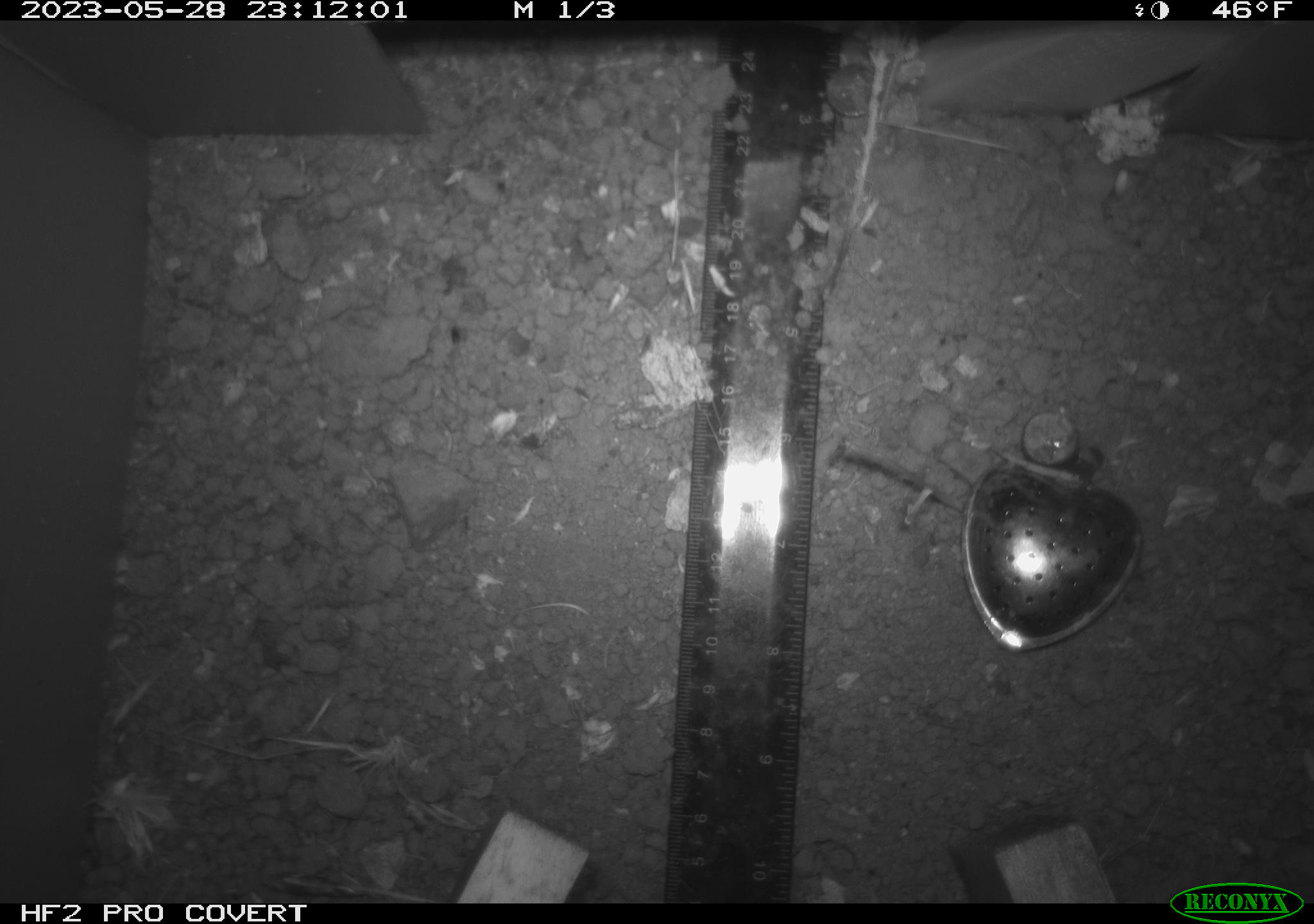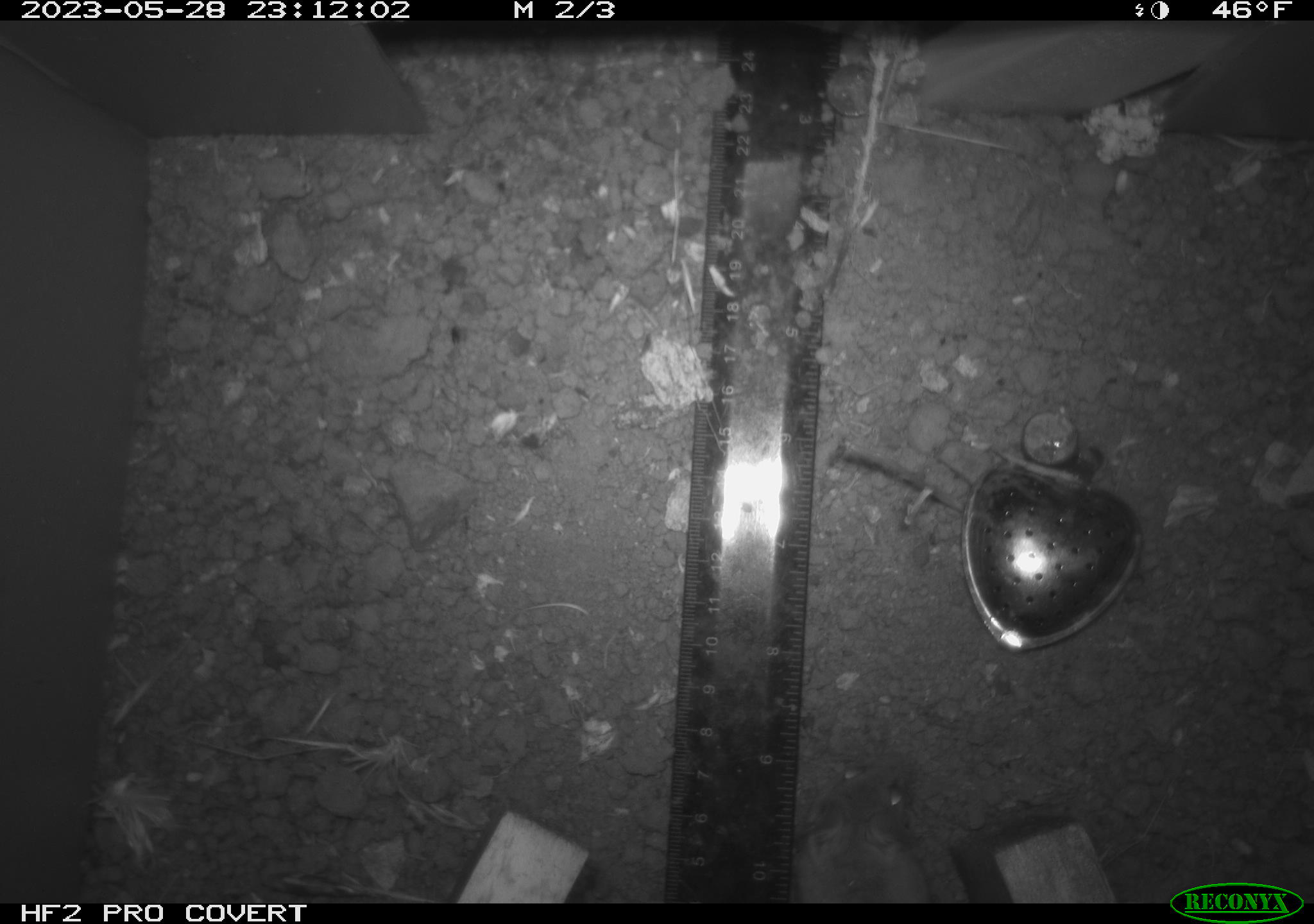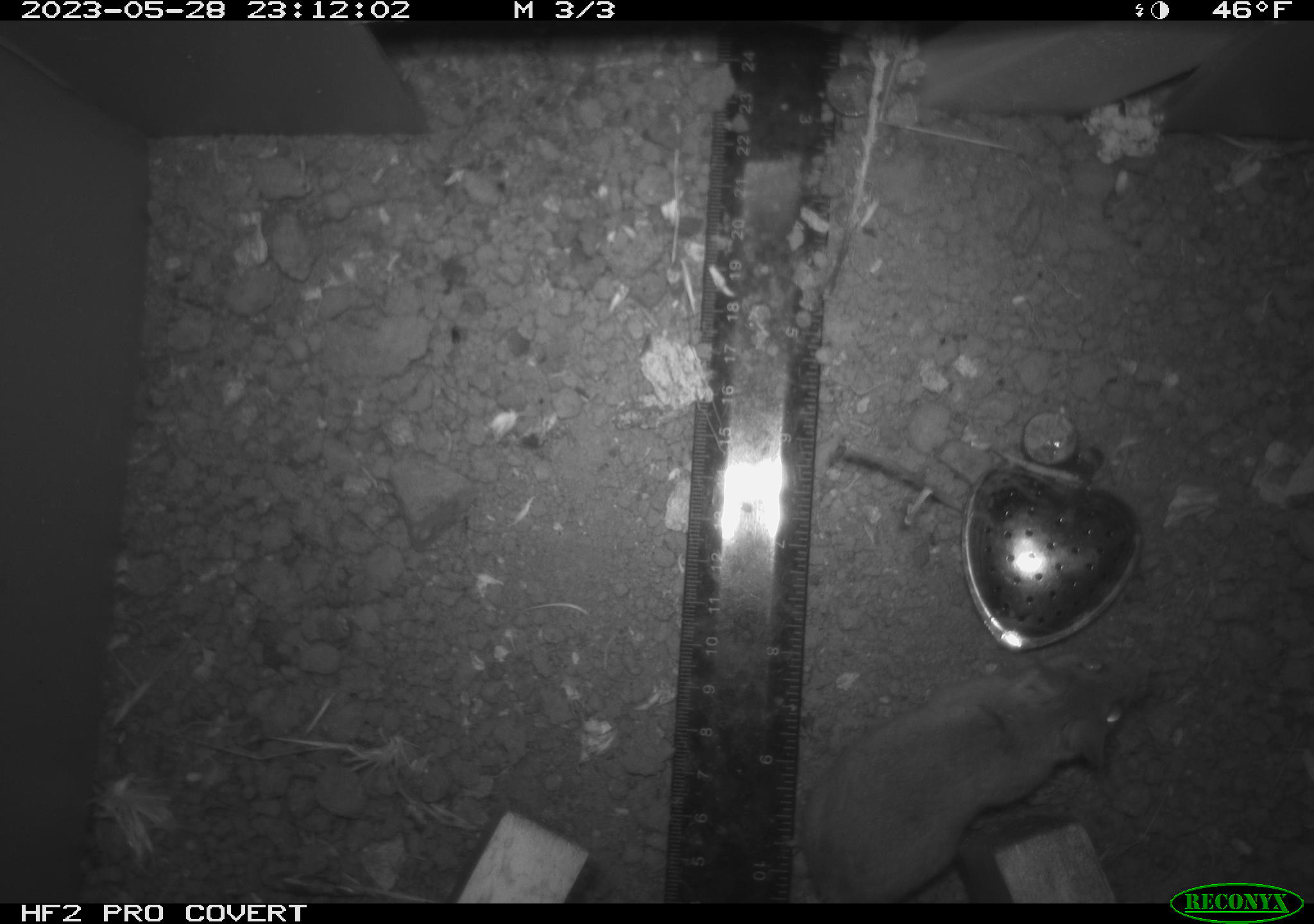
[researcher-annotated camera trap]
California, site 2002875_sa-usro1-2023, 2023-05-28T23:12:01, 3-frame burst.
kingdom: Animalia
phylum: Chordata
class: Mammalia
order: Rodentia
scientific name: Rodentia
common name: mouse species